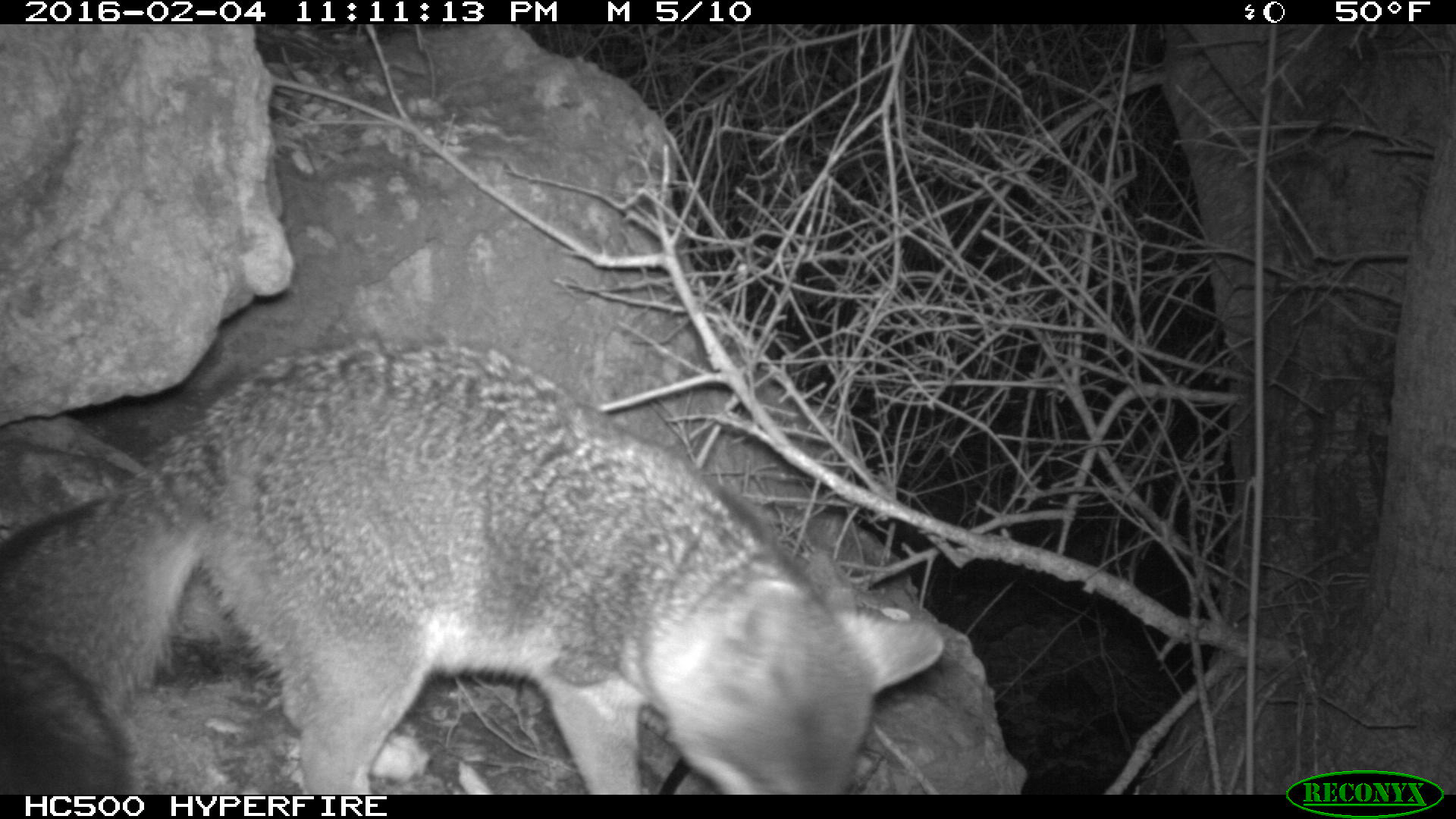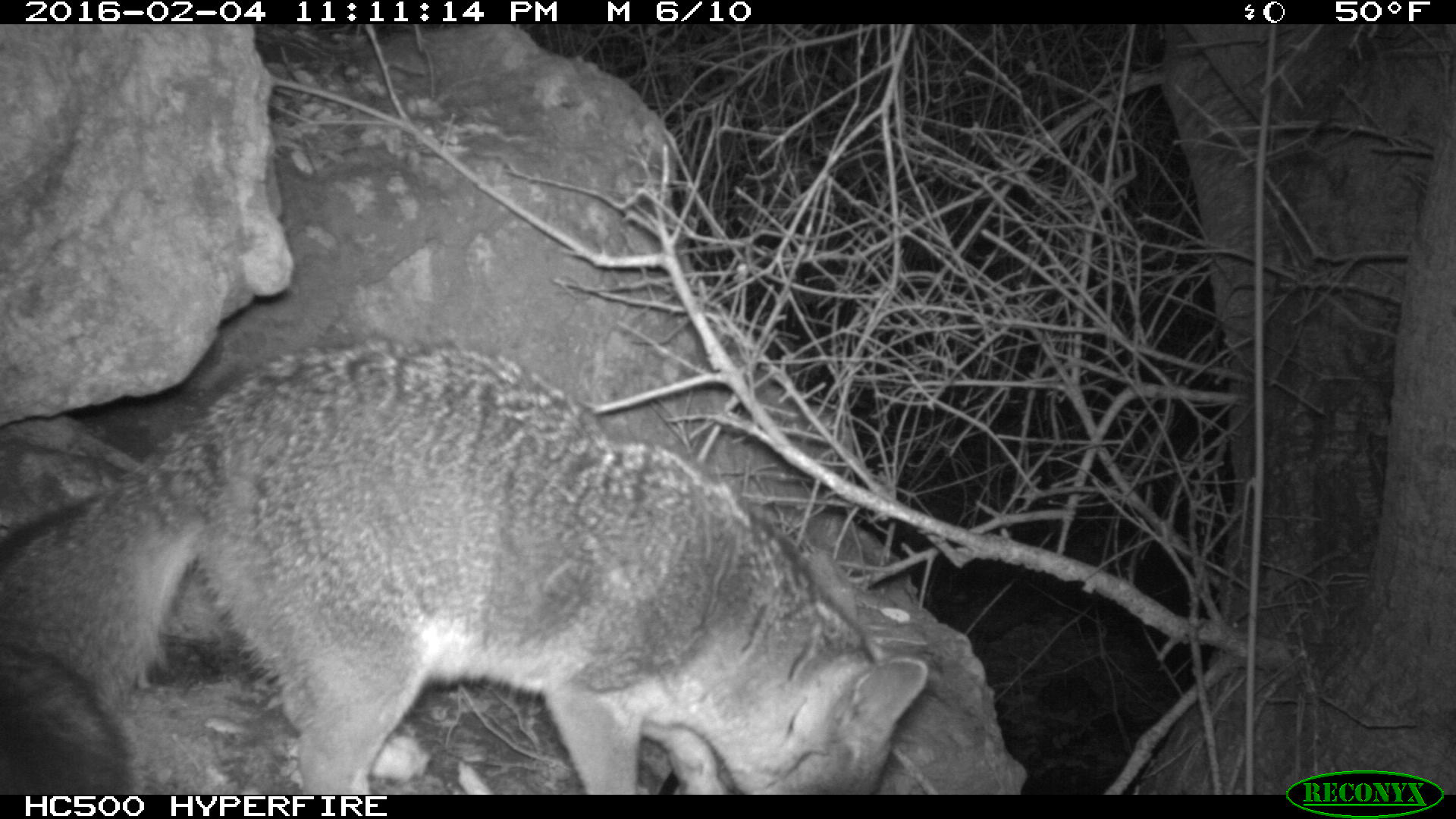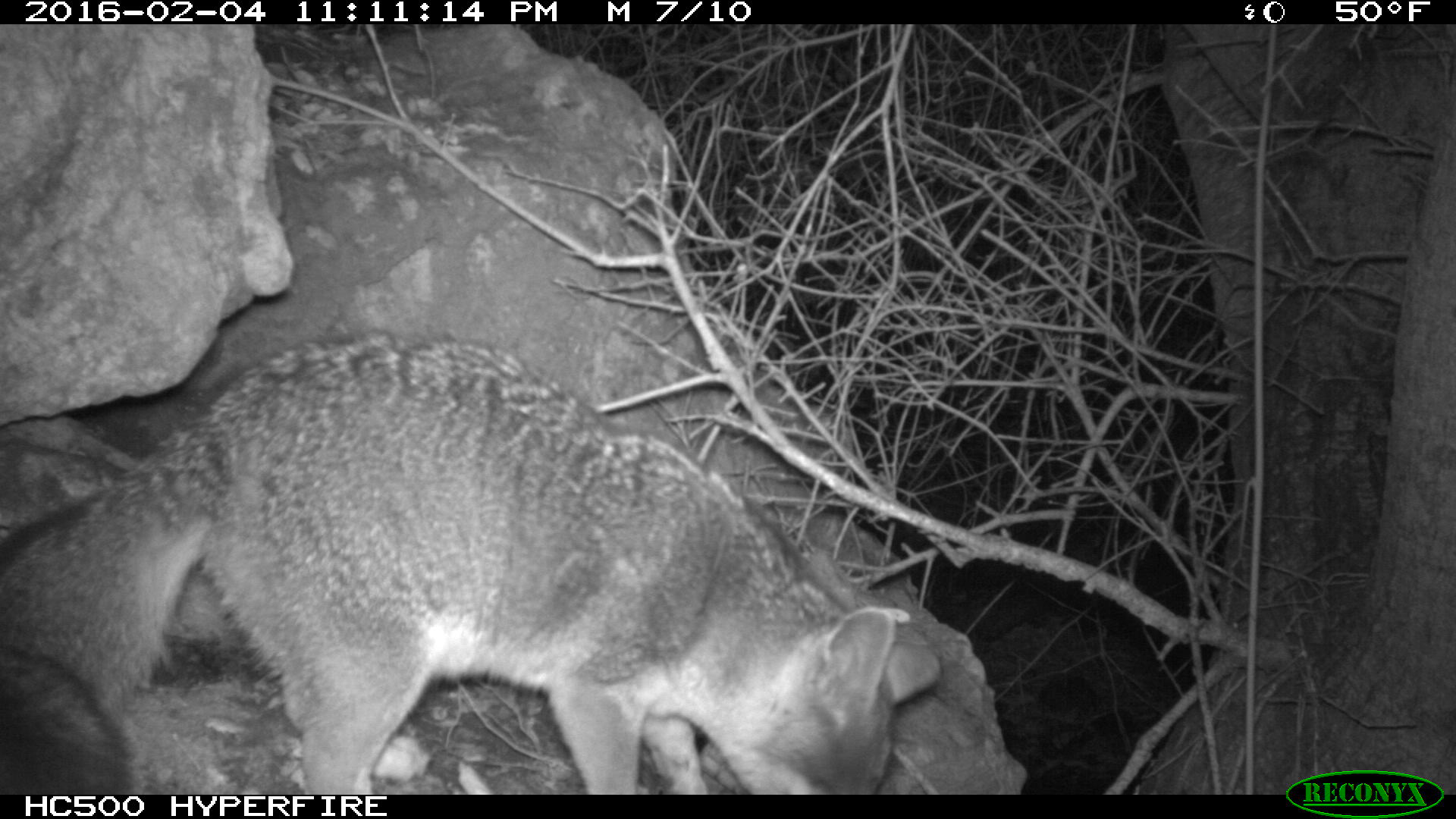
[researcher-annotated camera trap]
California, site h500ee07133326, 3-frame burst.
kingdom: Animalia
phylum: Chordata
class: Mammalia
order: Carnivora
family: Canidae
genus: Urocyon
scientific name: Urocyon littoralis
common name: island fox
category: fox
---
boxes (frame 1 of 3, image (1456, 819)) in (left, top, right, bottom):
fox: (0, 336, 943, 794)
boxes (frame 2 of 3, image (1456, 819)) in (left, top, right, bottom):
fox: (0, 333, 927, 795)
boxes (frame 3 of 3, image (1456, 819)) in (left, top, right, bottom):
fox: (0, 327, 942, 793)